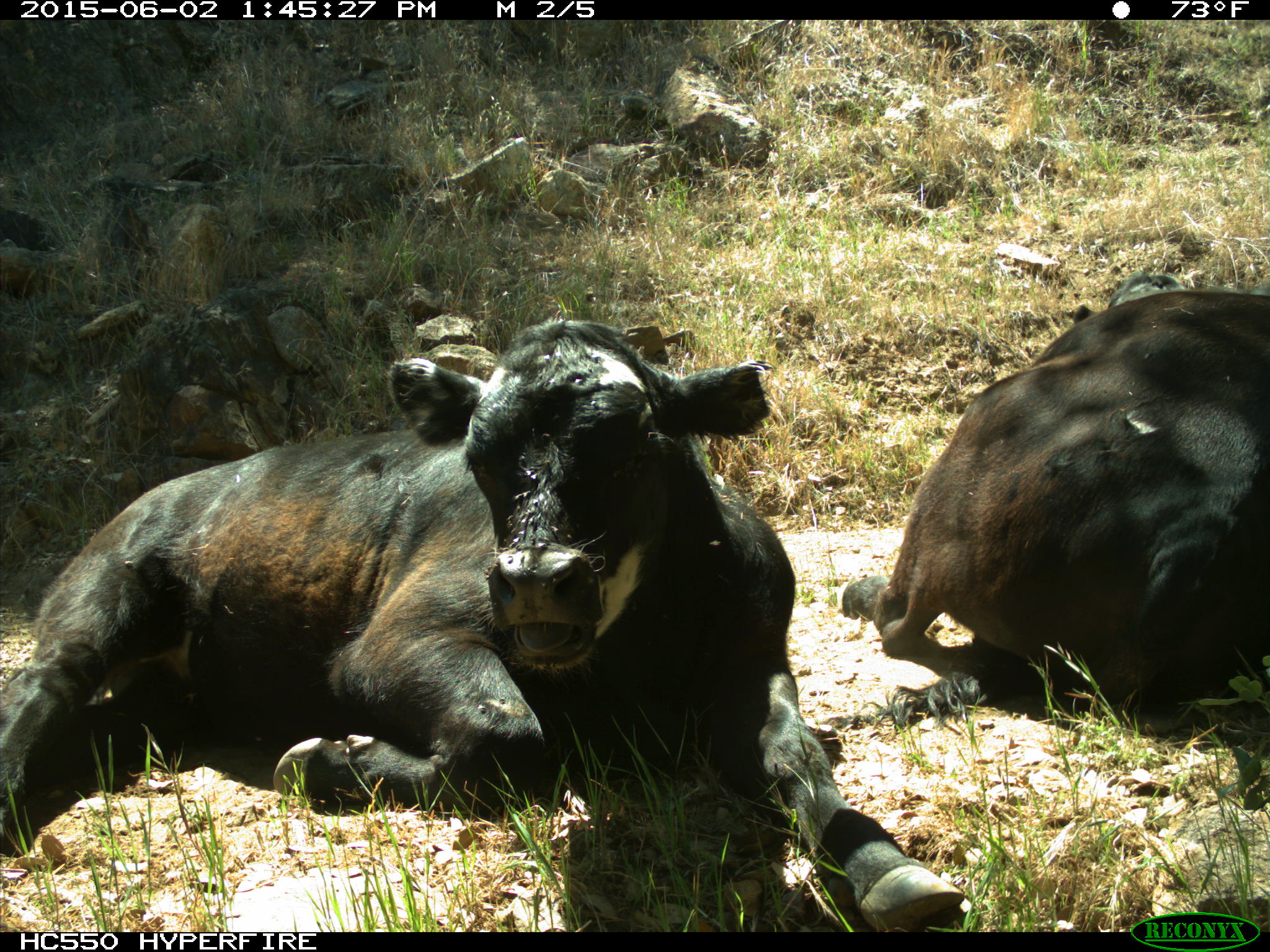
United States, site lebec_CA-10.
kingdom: Animalia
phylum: Chordata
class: Mammalia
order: Artiodactyla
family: Bovidae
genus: Bos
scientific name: Bos taurus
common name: domestic cow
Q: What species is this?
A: Bos taurus (domestic cow).